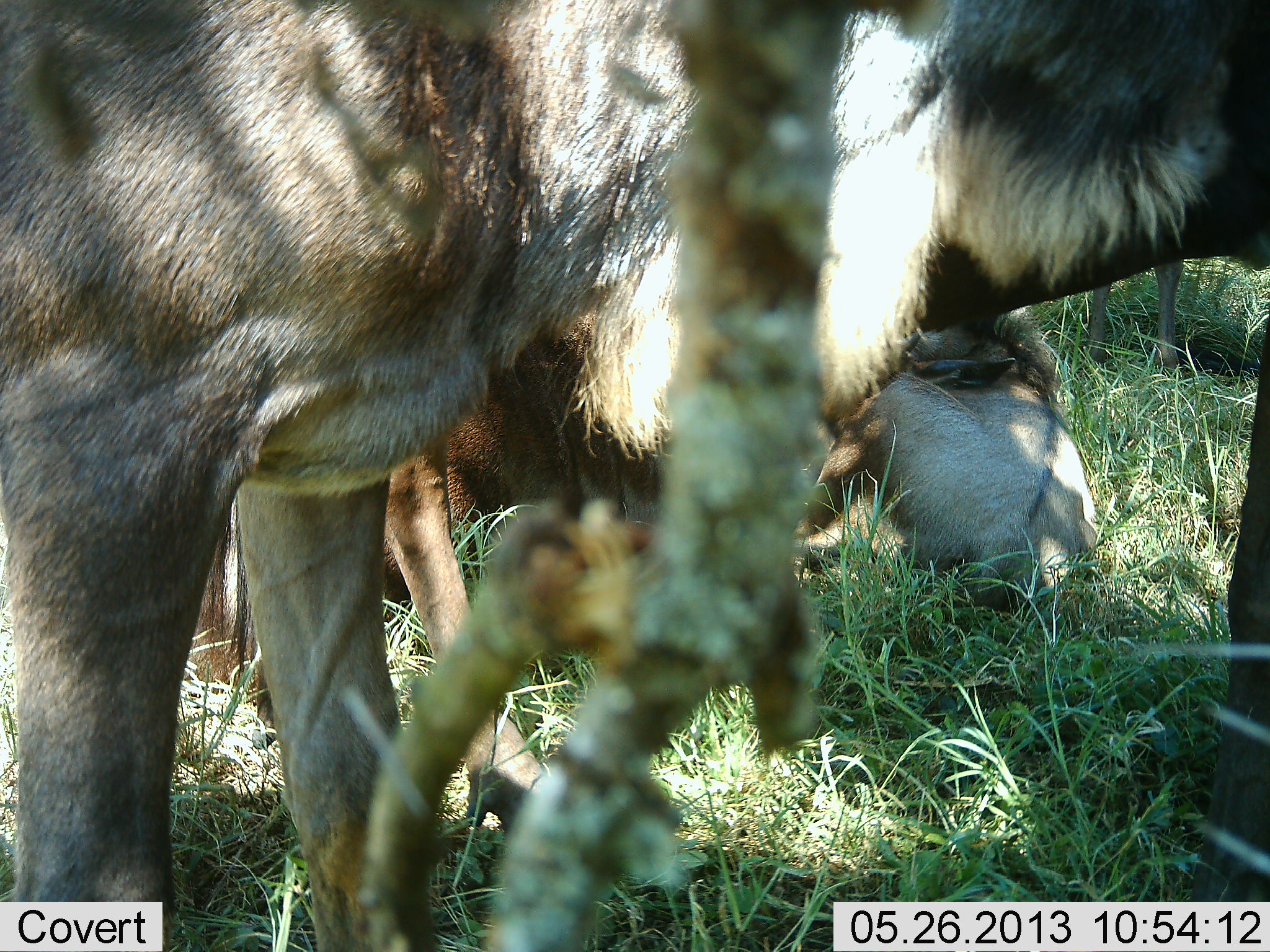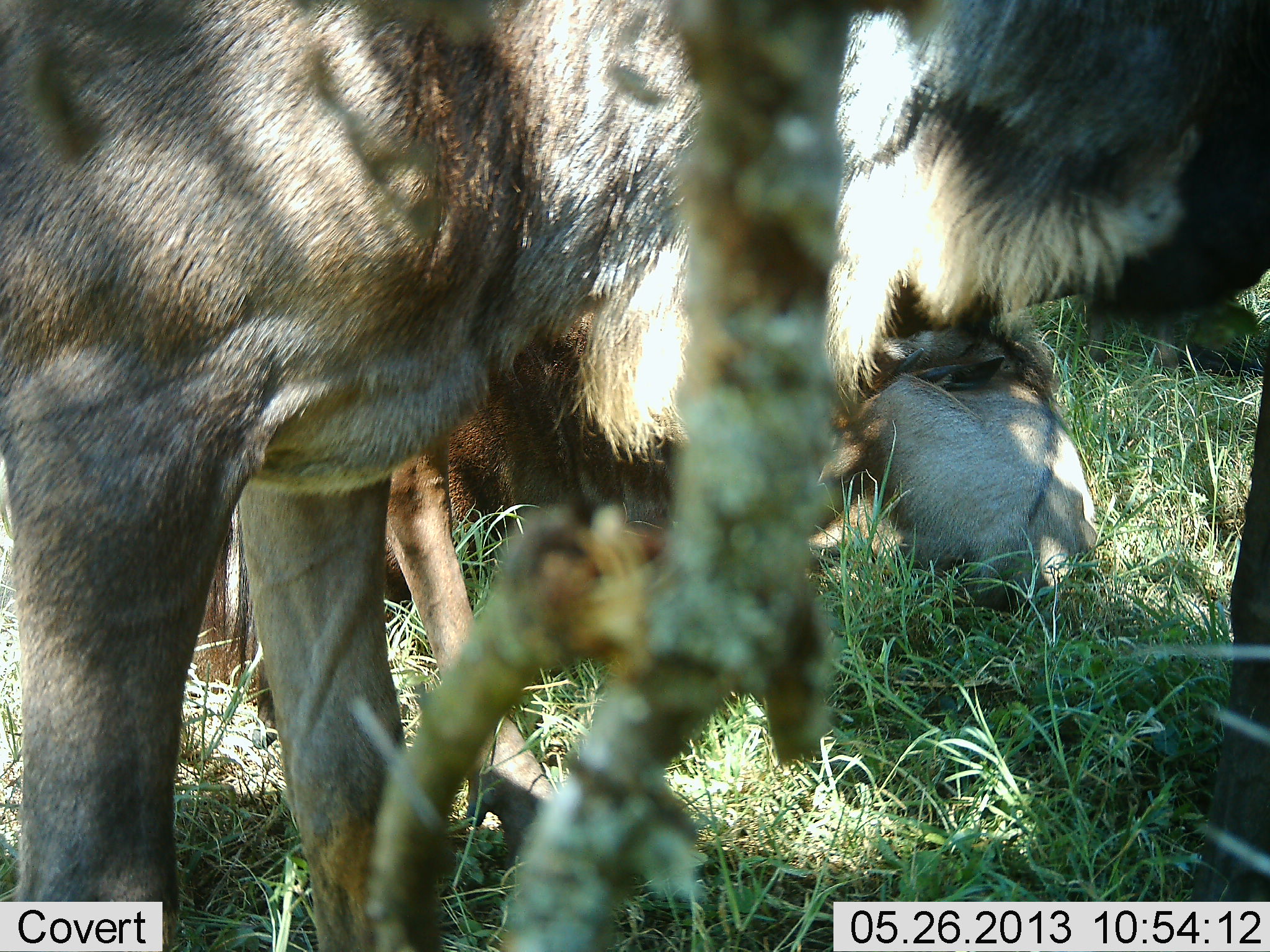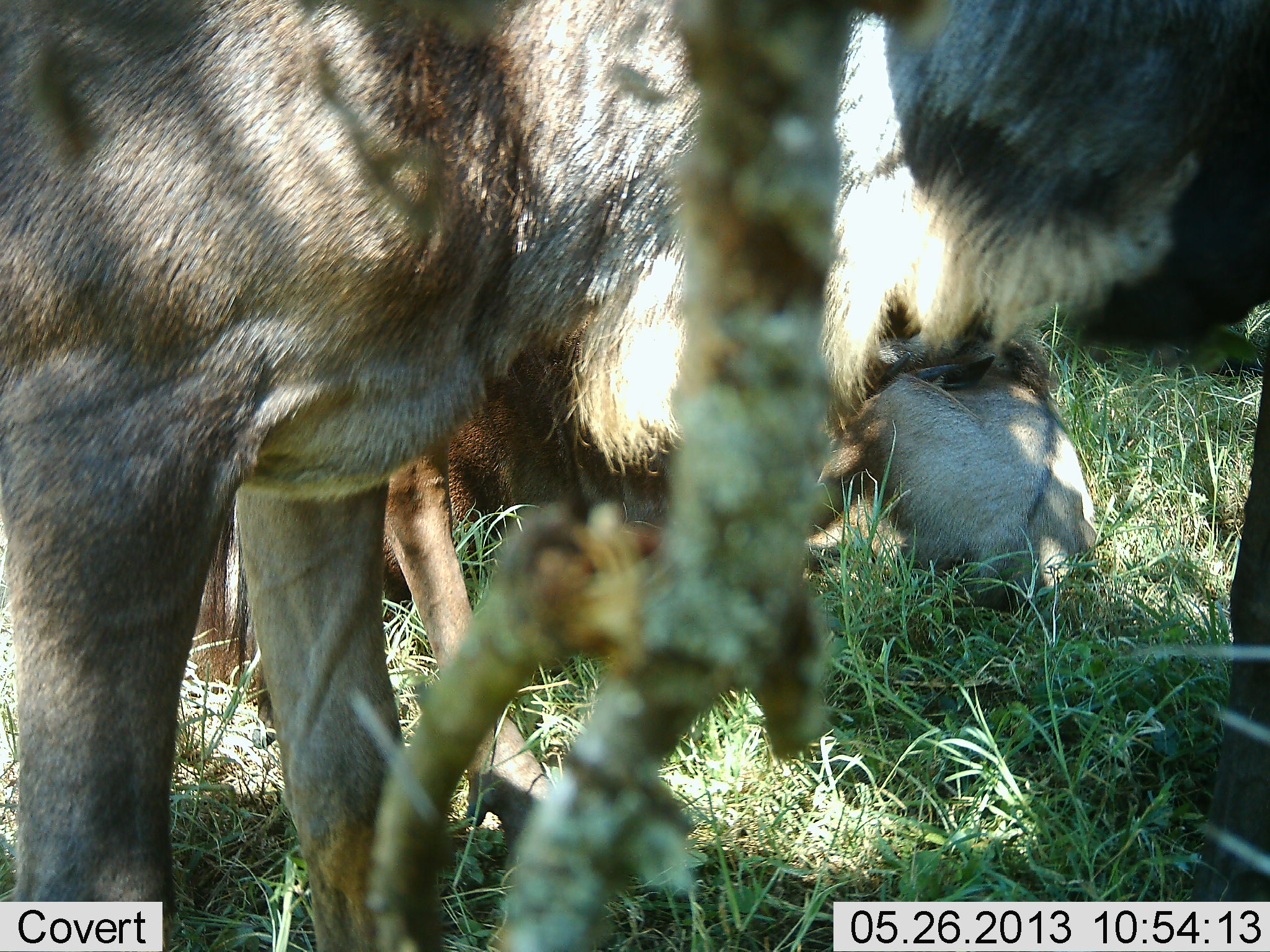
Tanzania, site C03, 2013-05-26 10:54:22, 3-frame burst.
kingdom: Animalia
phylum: Chordata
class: Mammalia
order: Artiodactyla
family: Bovidae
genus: Connochaetes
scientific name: Connochaetes taurinus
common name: blue wildebeest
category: wildebeest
Wildebeest (blue wildebeest) (Connochaetes taurinus), count 4. Behavior (volunteer vote fractions): standing 90%, resting 100%, moving 0%, interacting 14%. Young present (vote fraction): 33%. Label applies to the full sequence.